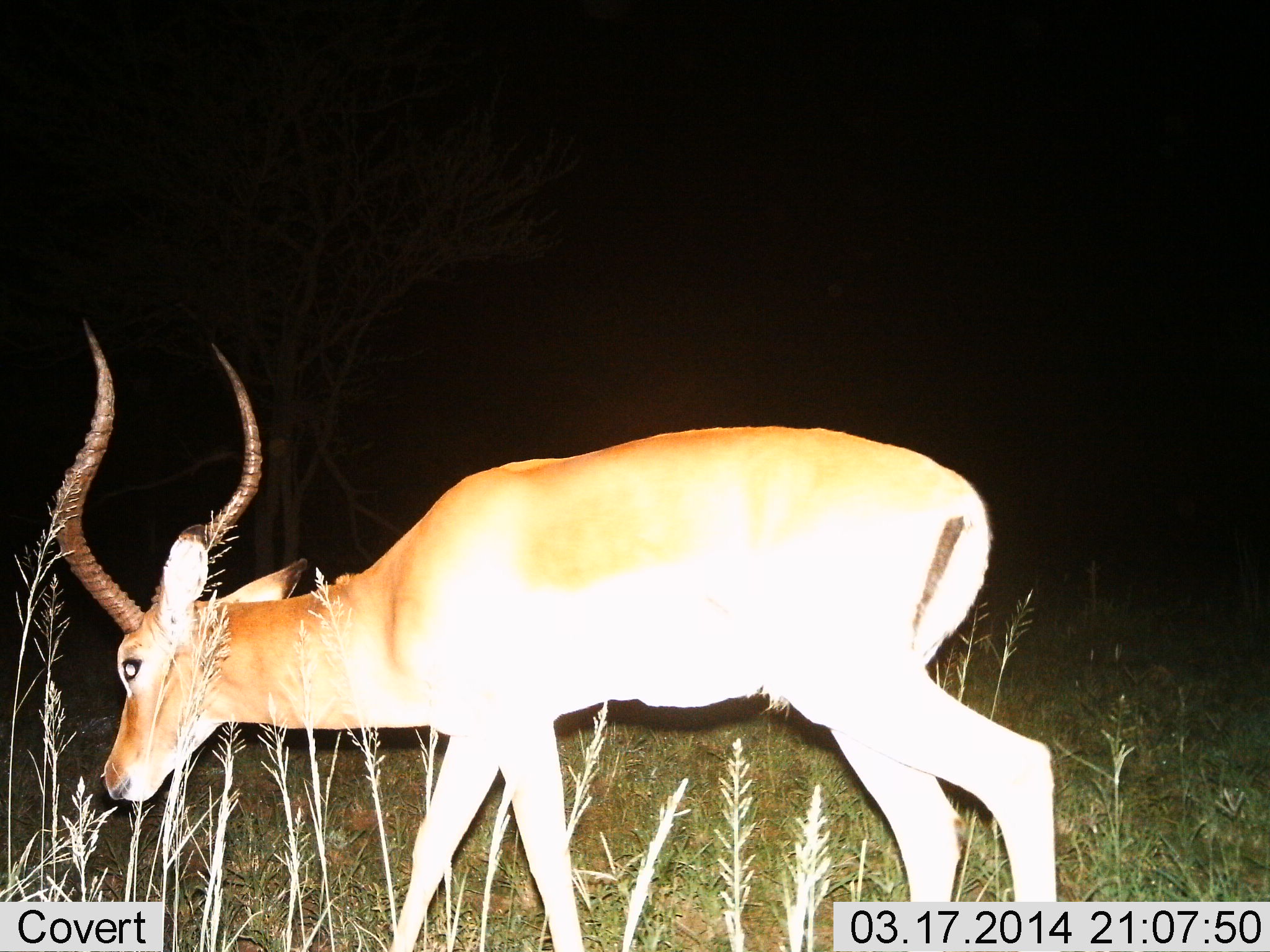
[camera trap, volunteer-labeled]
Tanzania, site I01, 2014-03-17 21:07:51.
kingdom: Animalia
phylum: Chordata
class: Mammalia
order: Artiodactyla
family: Bovidae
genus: Aepyceros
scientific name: Aepyceros melampus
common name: impala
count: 1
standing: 50%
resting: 0%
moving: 20%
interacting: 0%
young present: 0%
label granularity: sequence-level